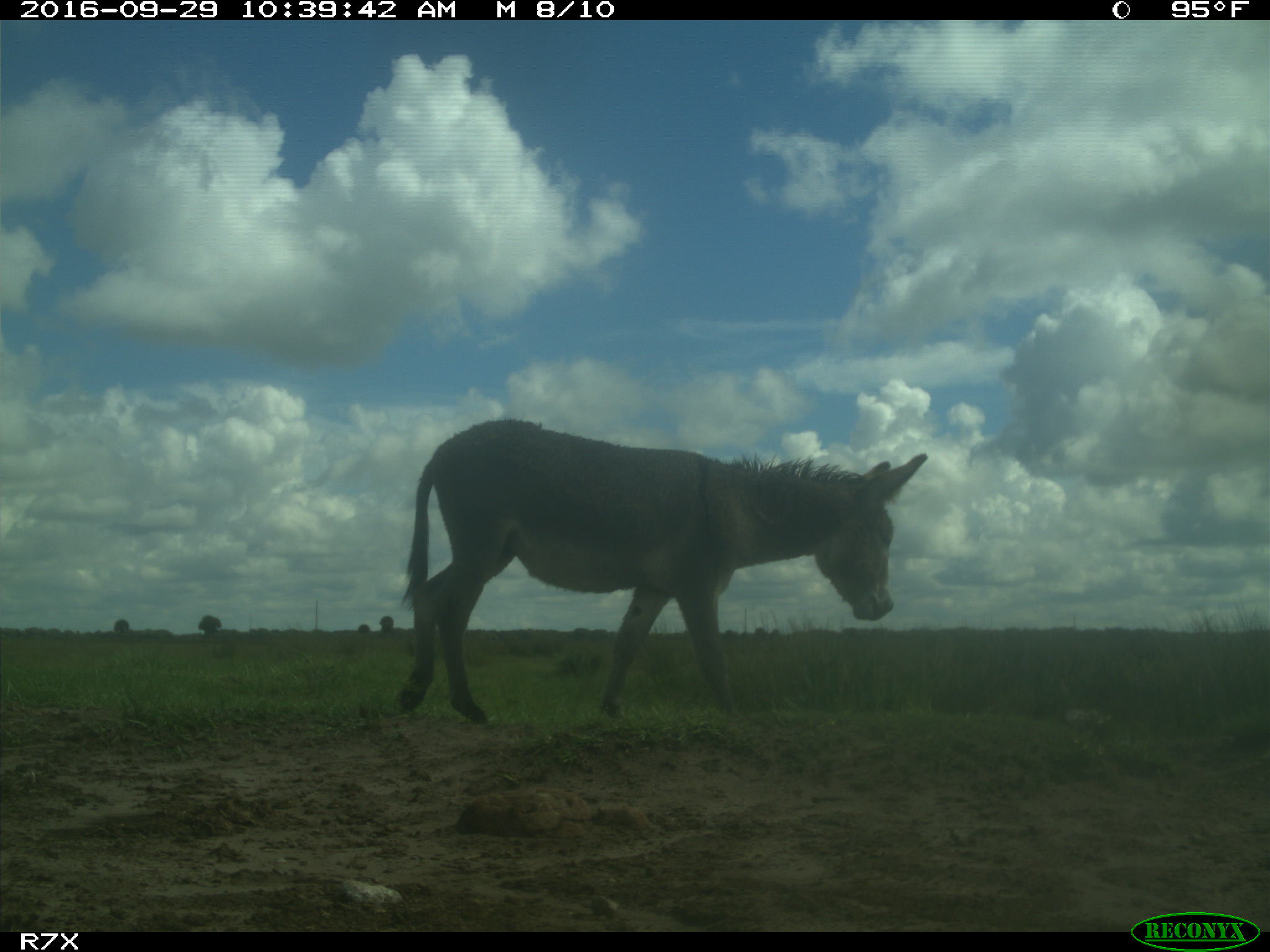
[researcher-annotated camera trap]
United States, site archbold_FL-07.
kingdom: Animalia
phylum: Chordata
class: Mammalia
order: Perissodactyla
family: Equidae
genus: Equus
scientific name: Equus africanus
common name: african wild ass